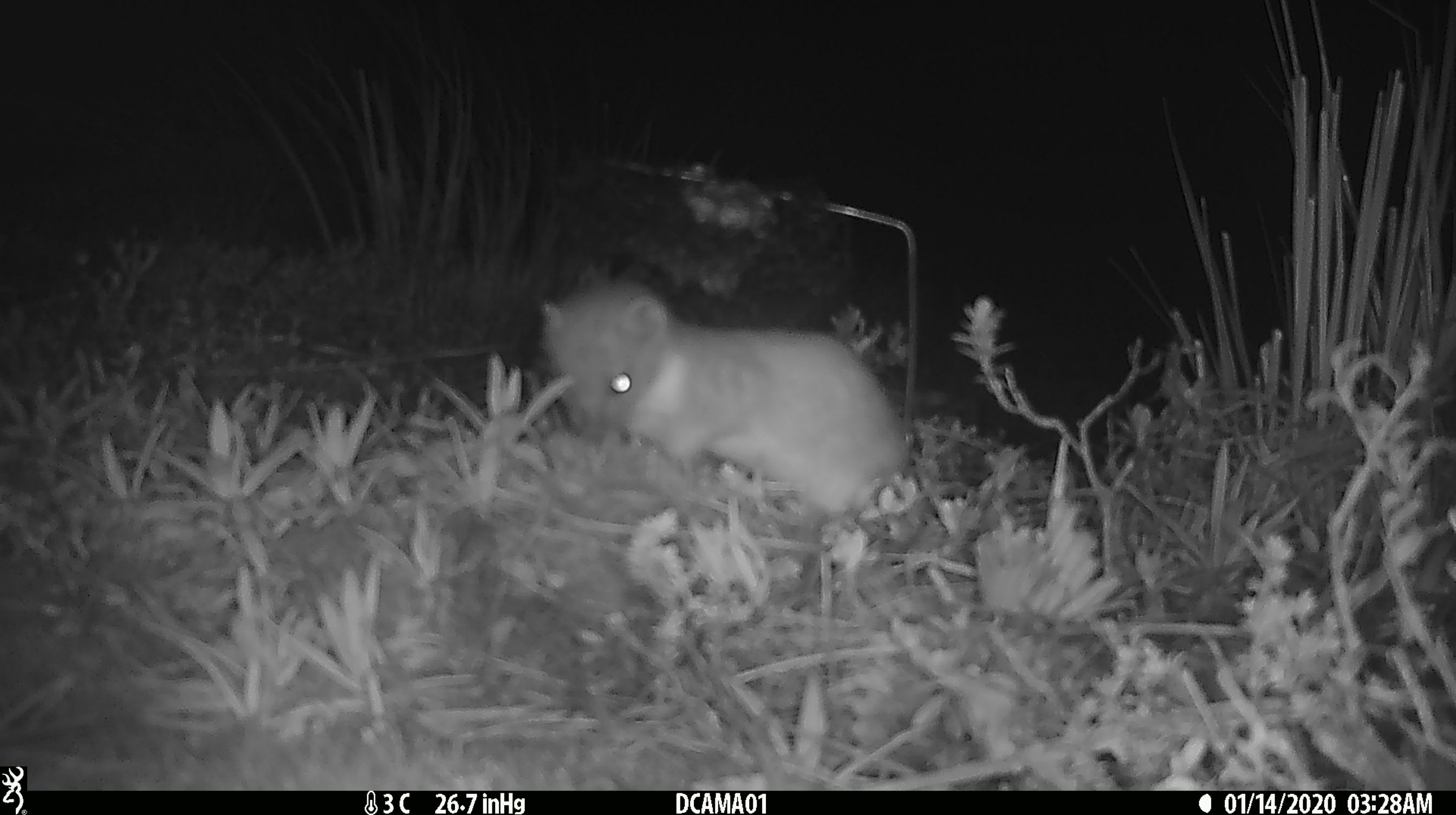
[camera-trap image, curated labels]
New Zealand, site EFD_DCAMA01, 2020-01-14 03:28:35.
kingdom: Animalia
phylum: Chordata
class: Mammalia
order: Carnivora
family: Mustelidae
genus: Mustela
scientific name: Mustela erminea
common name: stoat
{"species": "stoat (Mustela erminea)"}